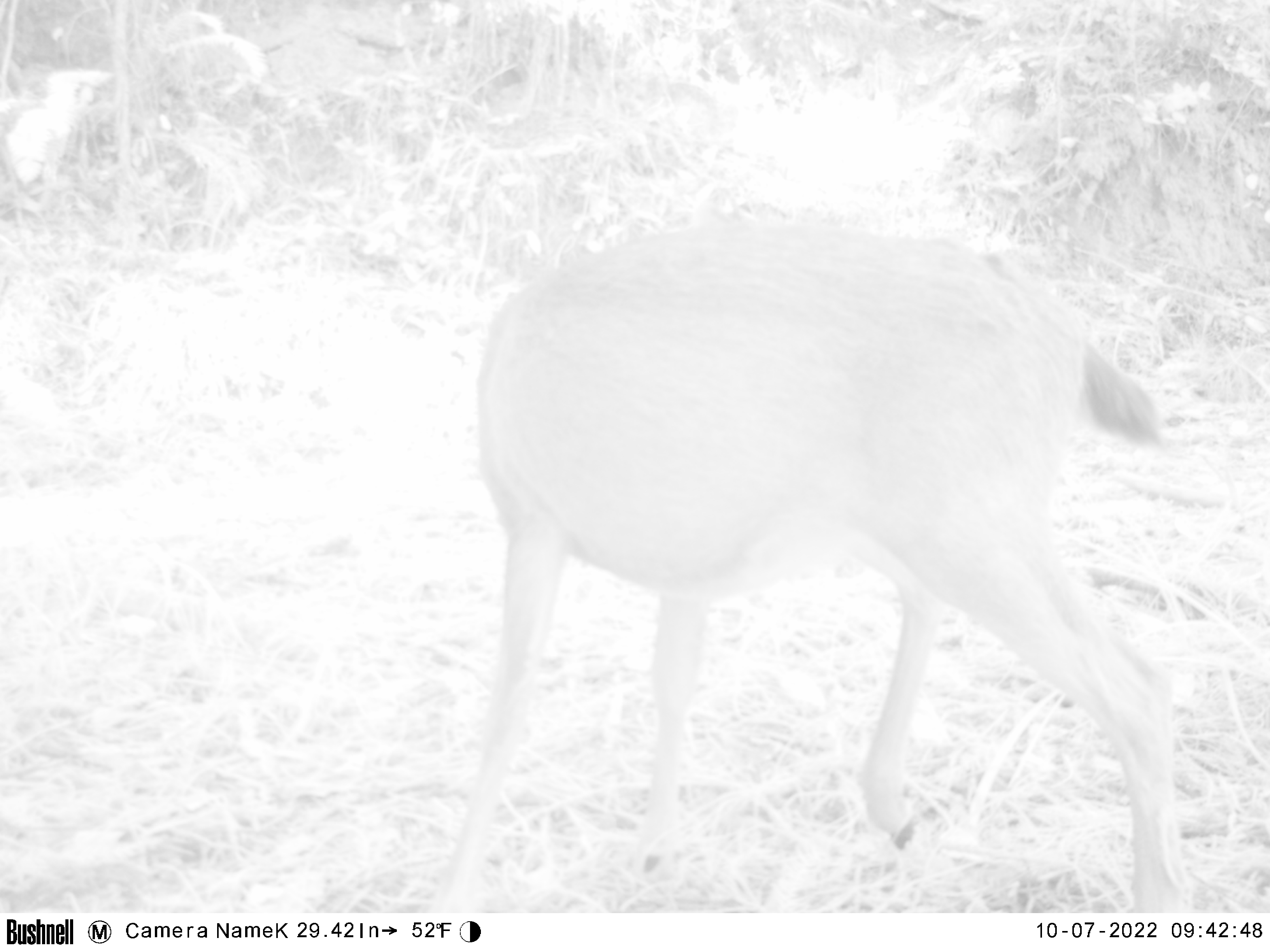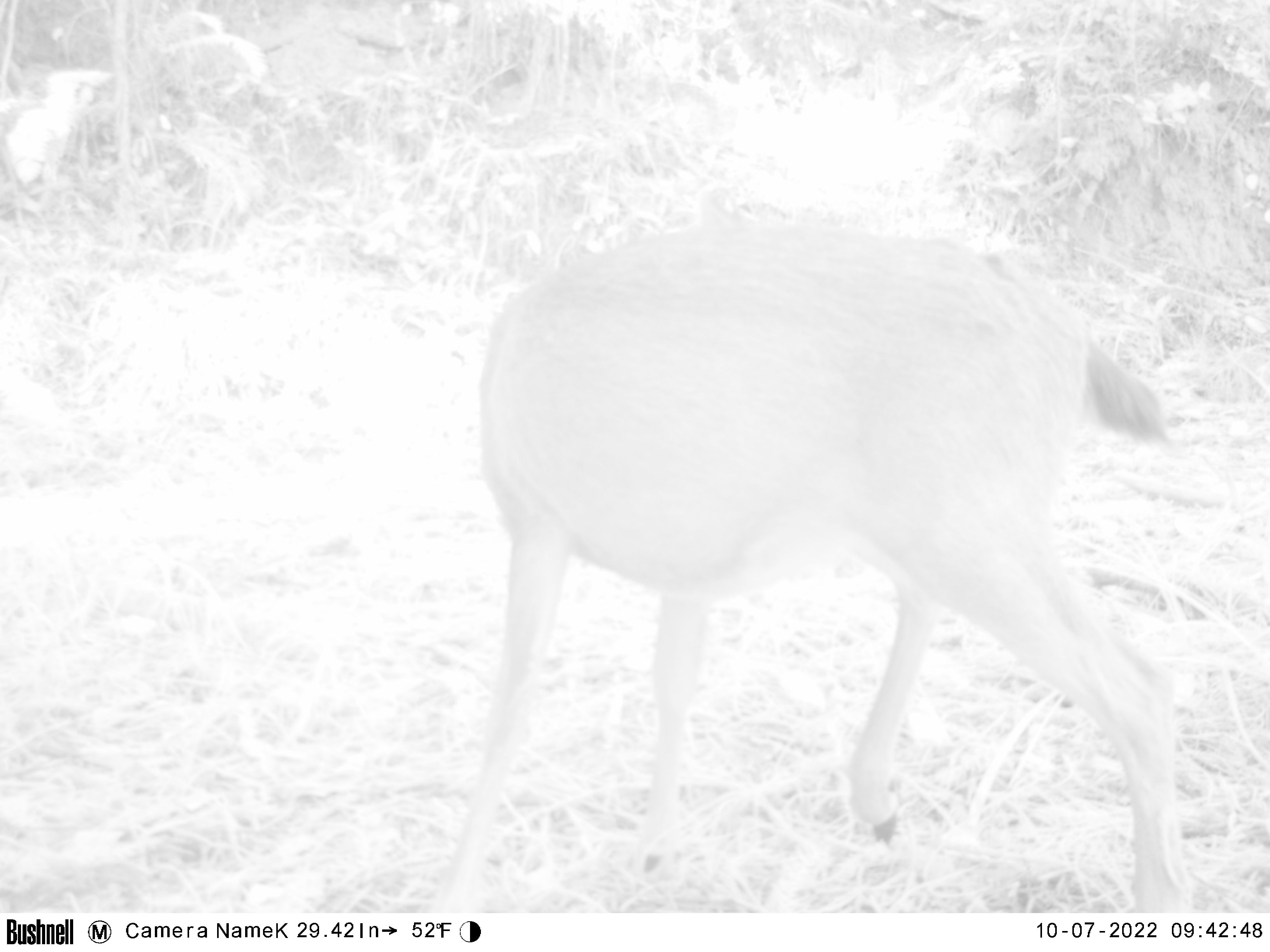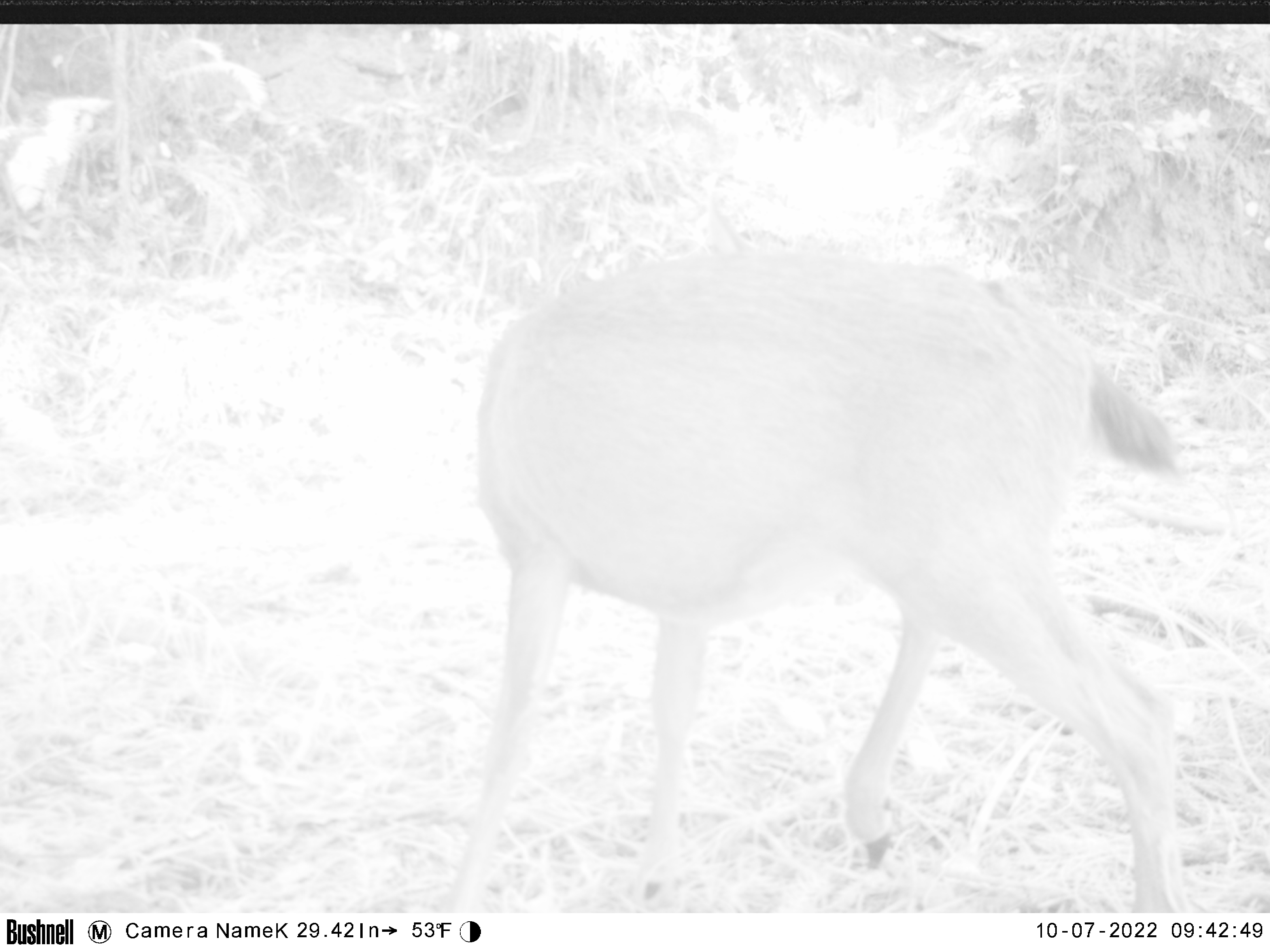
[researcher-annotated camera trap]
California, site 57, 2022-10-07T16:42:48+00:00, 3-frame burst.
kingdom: Animalia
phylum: Chordata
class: Mammalia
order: Artiodactyla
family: Cervidae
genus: Odocoileus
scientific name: Odocoileus hemionus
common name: mule deer